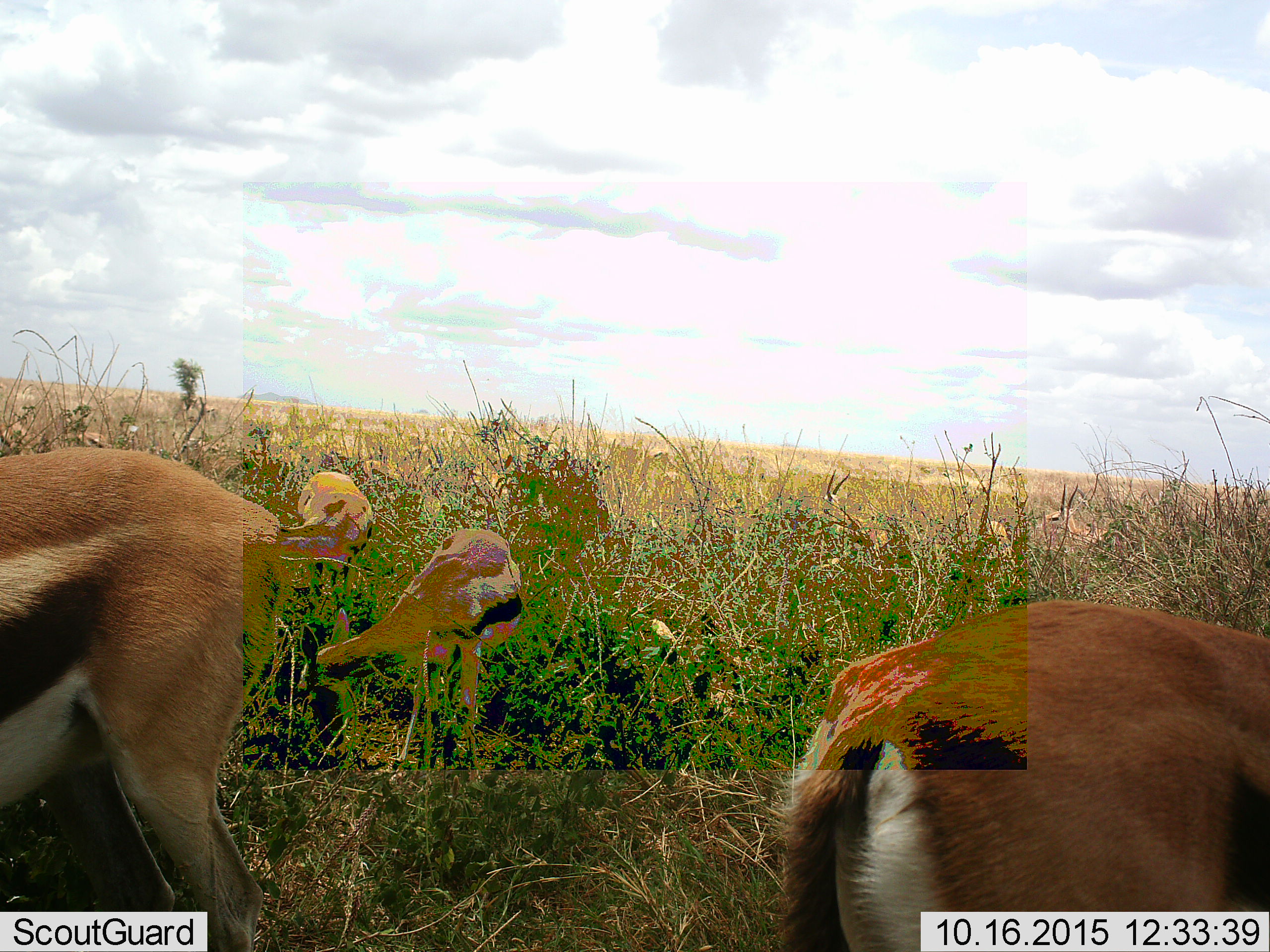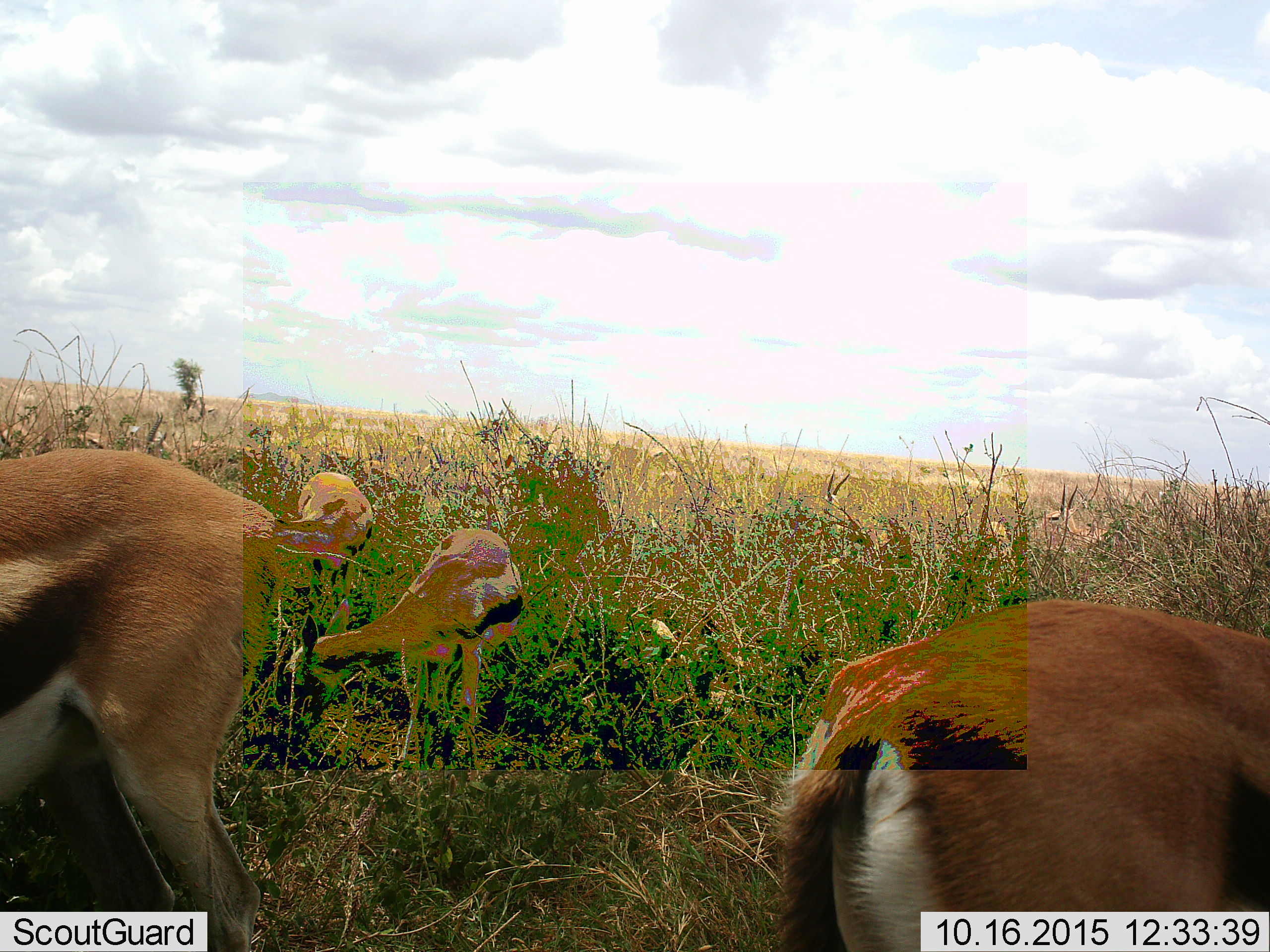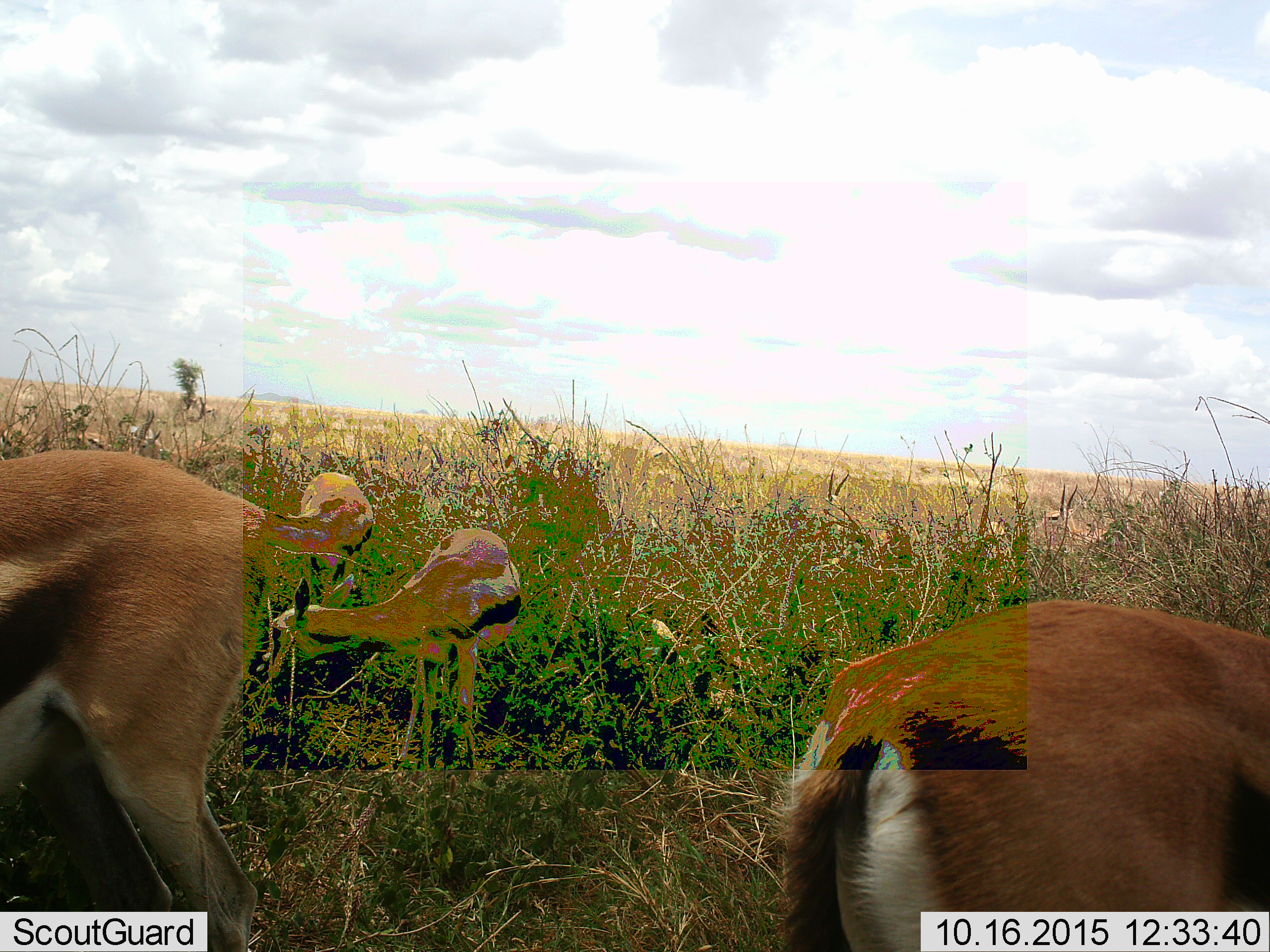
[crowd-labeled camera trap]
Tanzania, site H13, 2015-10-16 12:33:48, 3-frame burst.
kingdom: Animalia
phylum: Chordata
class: Mammalia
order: Artiodactyla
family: Bovidae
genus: Eudorcas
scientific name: Eudorcas thomsonii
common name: thomson's gazelle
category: gazellethomsons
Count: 4.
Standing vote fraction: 22%.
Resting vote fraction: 0%.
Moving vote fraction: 11%.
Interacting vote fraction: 0%.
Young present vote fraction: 0%.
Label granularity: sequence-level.